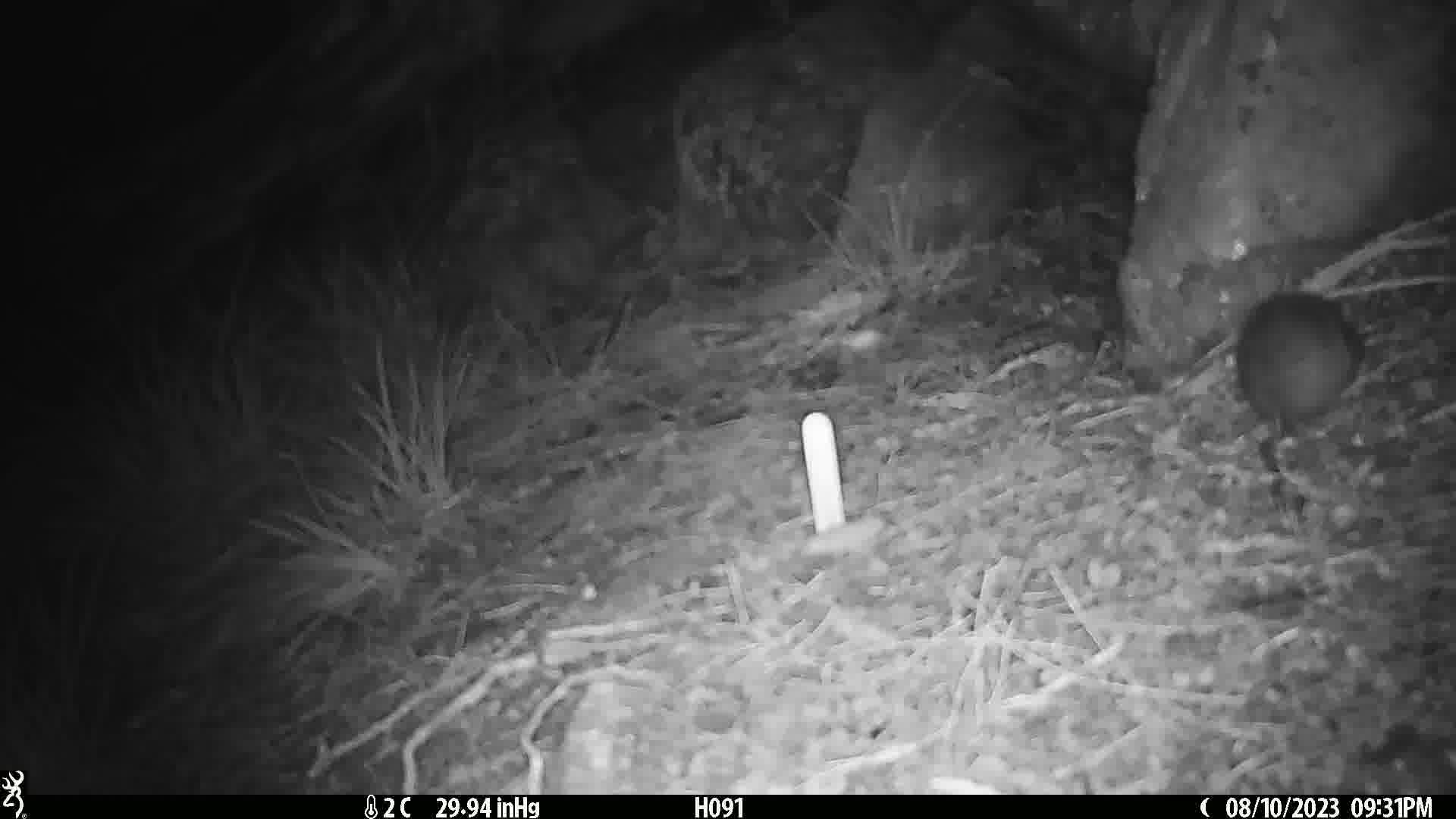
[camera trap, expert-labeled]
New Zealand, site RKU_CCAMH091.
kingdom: Animalia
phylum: Chordata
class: Mammalia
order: Rodentia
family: Muridae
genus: Rattus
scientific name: Rattus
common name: rat